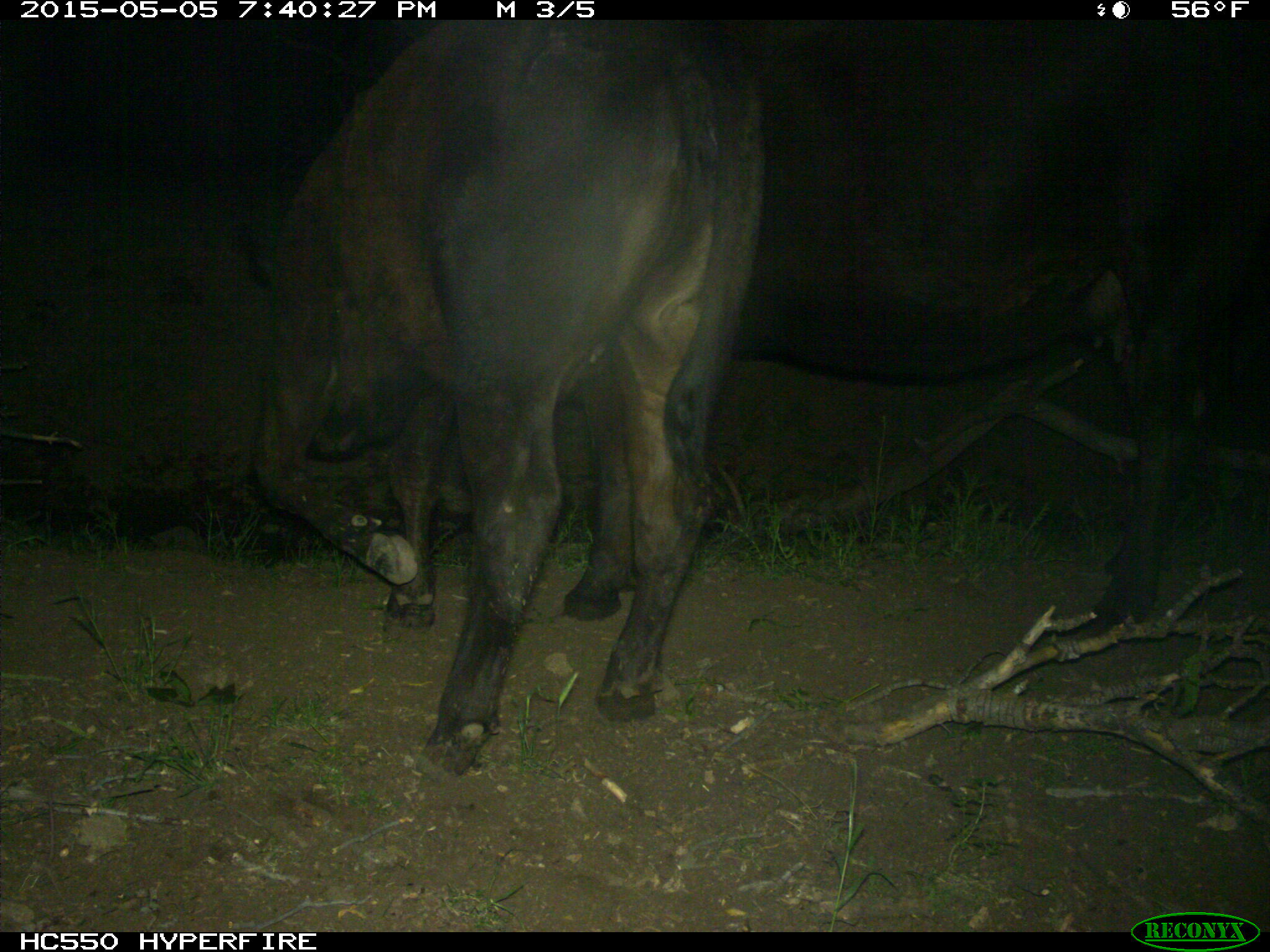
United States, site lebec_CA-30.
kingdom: Animalia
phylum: Chordata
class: Mammalia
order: Artiodactyla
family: Bovidae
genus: Bos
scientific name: Bos taurus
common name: domestic cow